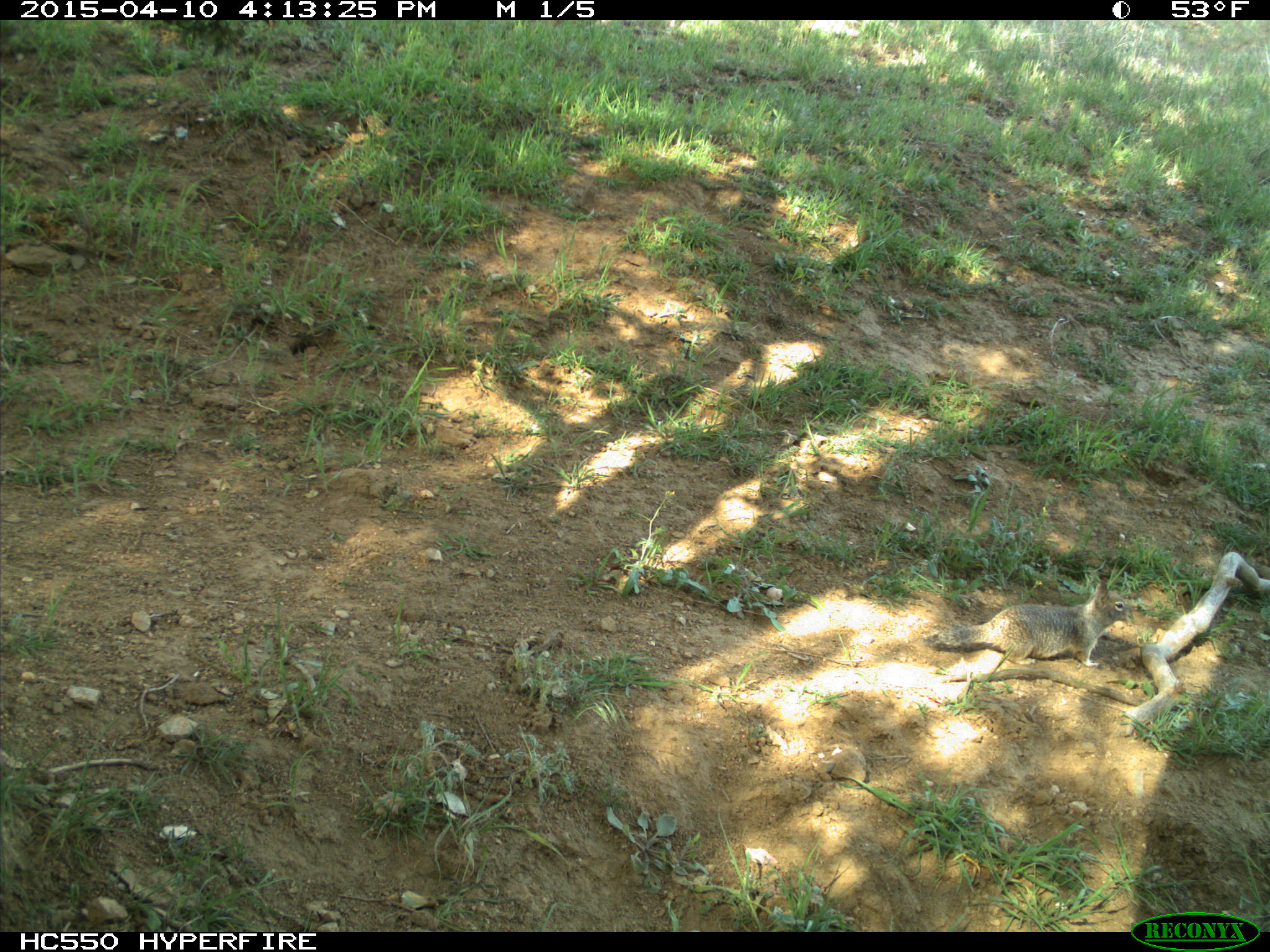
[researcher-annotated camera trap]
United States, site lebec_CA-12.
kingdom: Animalia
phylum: Chordata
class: Mammalia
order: Rodentia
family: Sciuridae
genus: Otospermophilus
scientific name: Otospermophilus beecheyi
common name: california ground squirrel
Otospermophilus beecheyi (california ground squirrel).